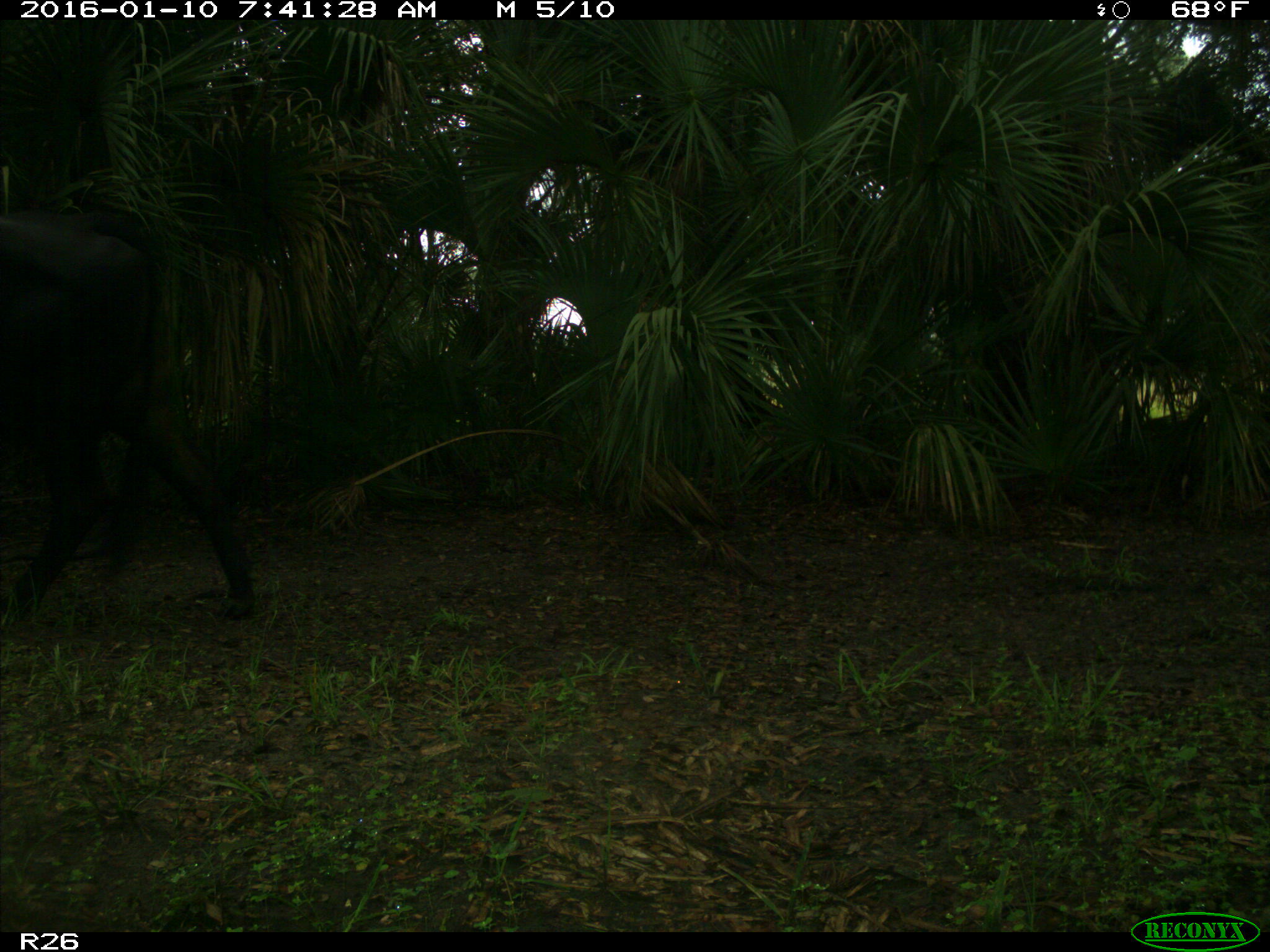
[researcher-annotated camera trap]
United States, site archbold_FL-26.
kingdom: Animalia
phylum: Chordata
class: Mammalia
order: Artiodactyla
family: Bovidae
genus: Bos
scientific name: Bos taurus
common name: domestic cow